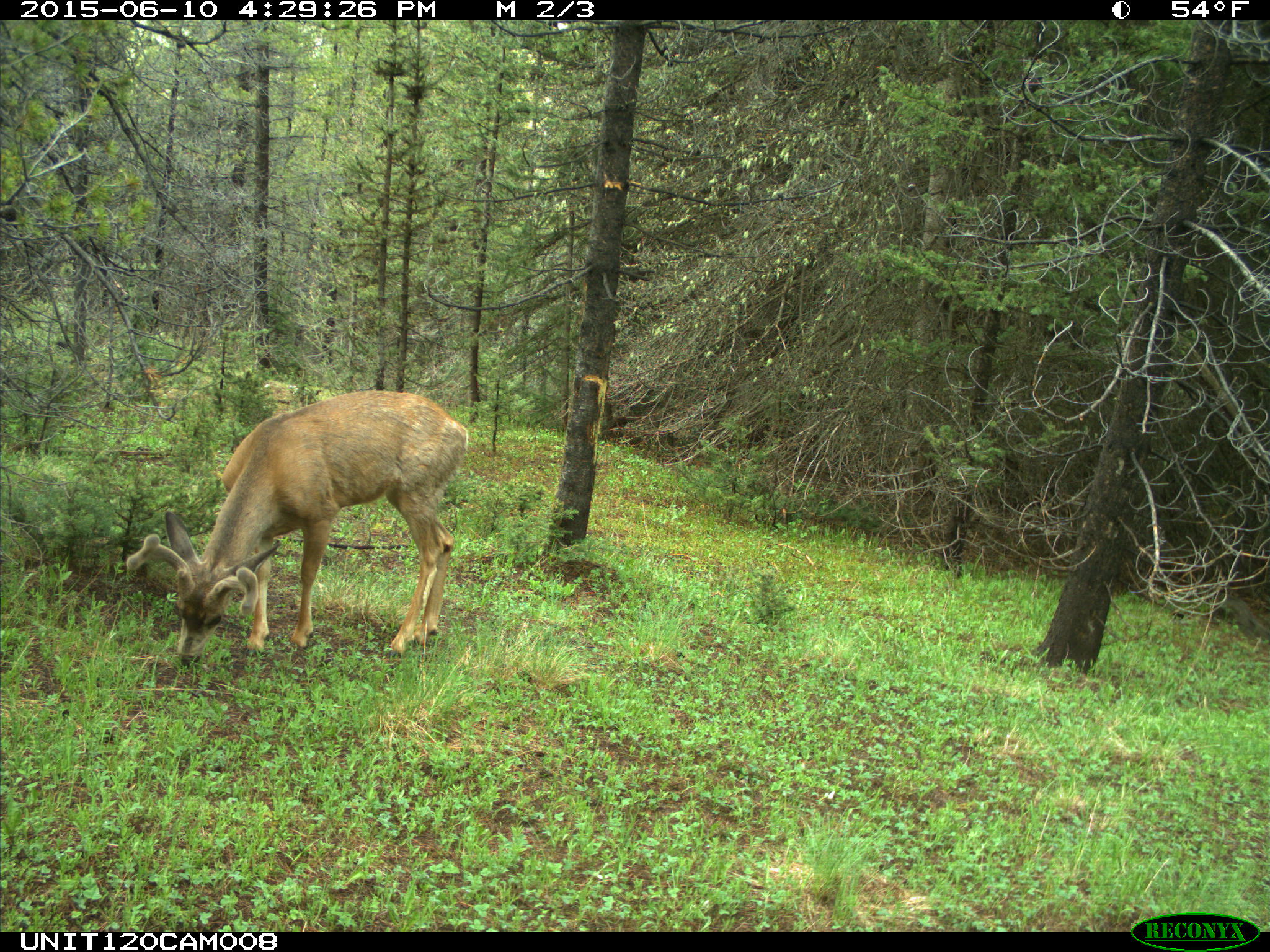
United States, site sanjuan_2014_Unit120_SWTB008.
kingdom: Animalia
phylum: Chordata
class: Mammalia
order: Artiodactyla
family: Cervidae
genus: Odocoileus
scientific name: Odocoileus hemionus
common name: mule deer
Odocoileus hemionus (mule deer).